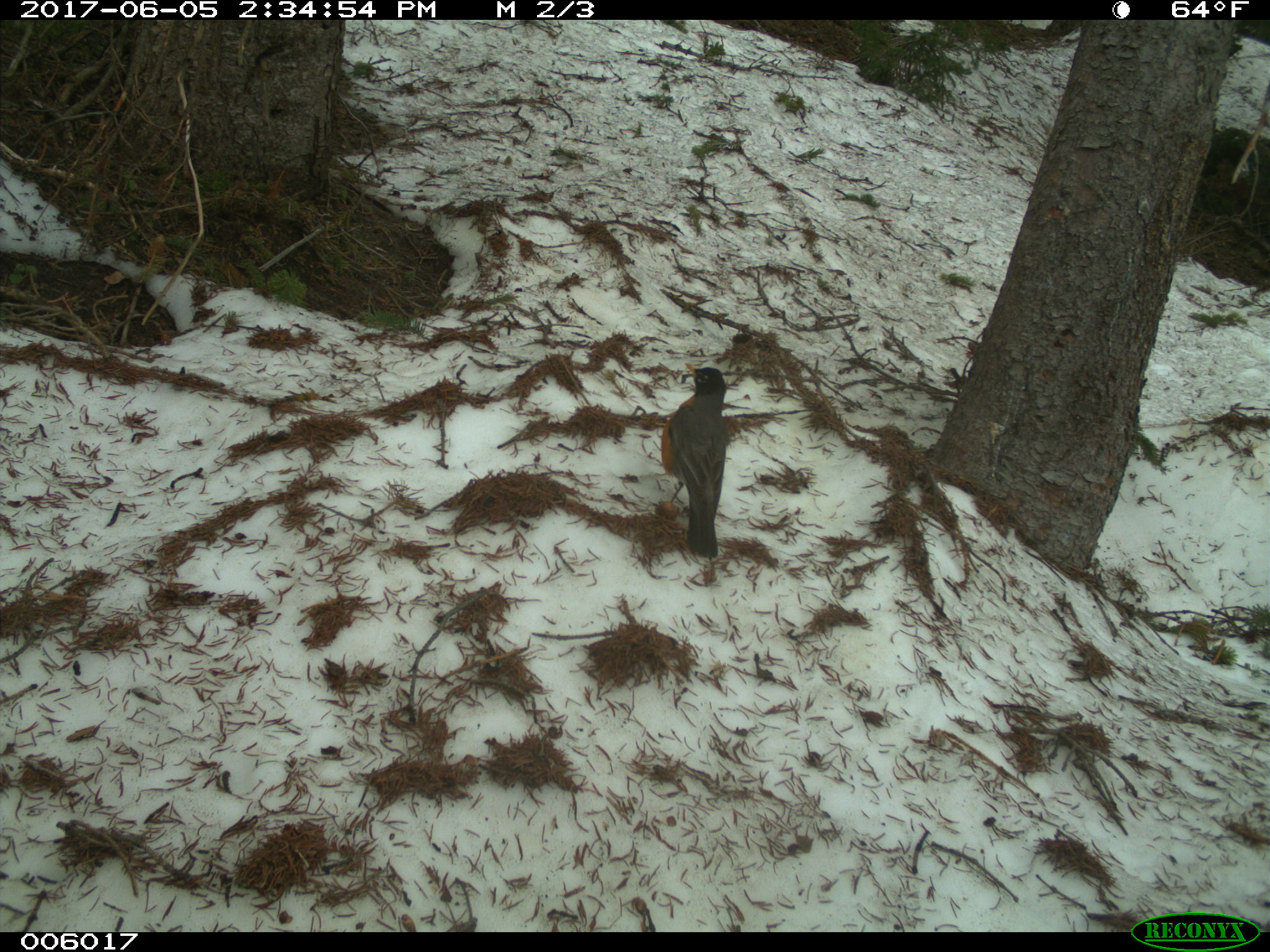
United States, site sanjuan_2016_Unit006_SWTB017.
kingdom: Animalia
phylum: Chordata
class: Aves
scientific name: Aves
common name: birds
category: unidentified bird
Unidentified bird (birds) (Aves).